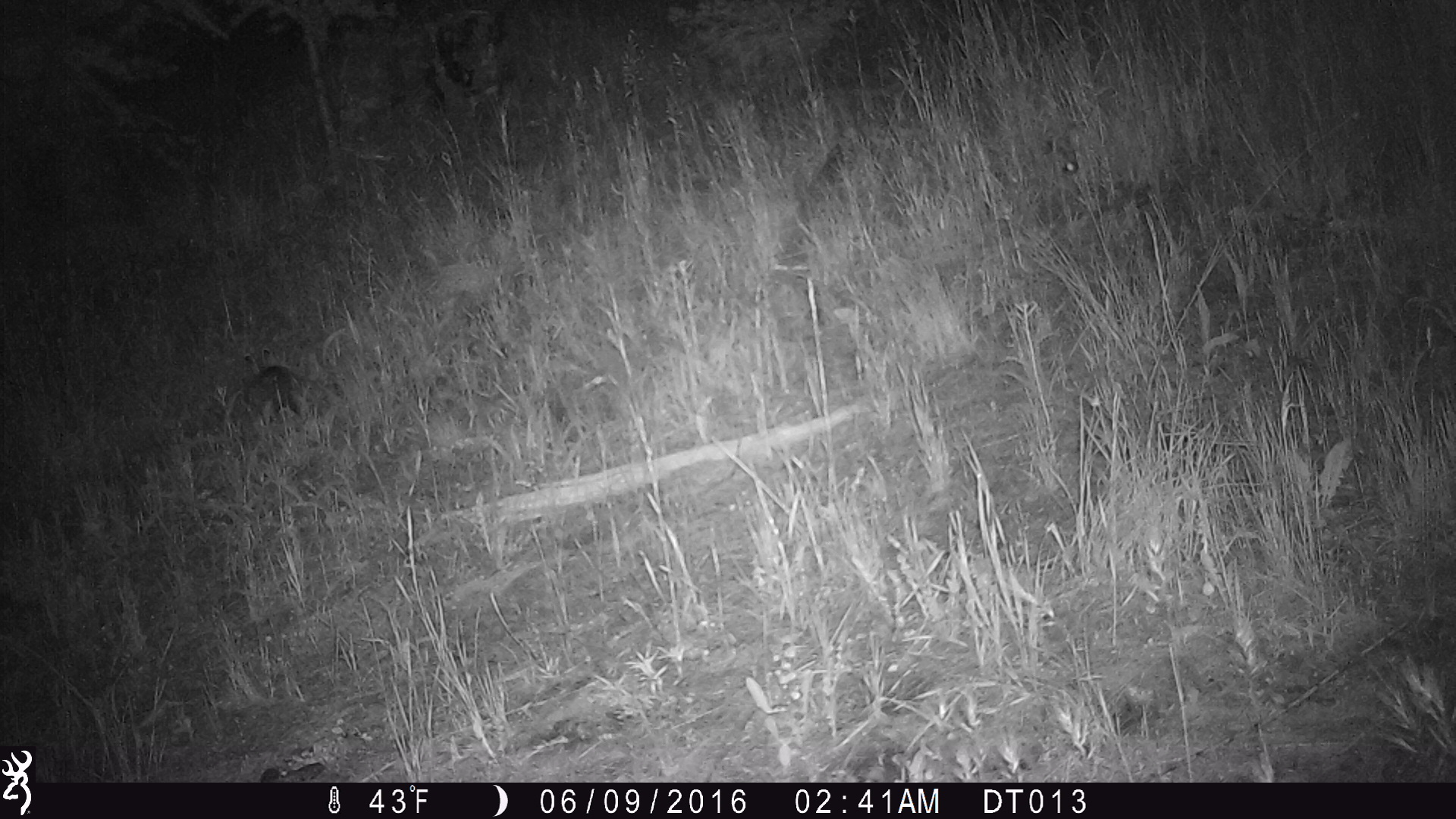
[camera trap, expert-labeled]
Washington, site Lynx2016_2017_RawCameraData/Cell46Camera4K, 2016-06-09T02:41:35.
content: unidentified animal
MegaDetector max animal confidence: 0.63